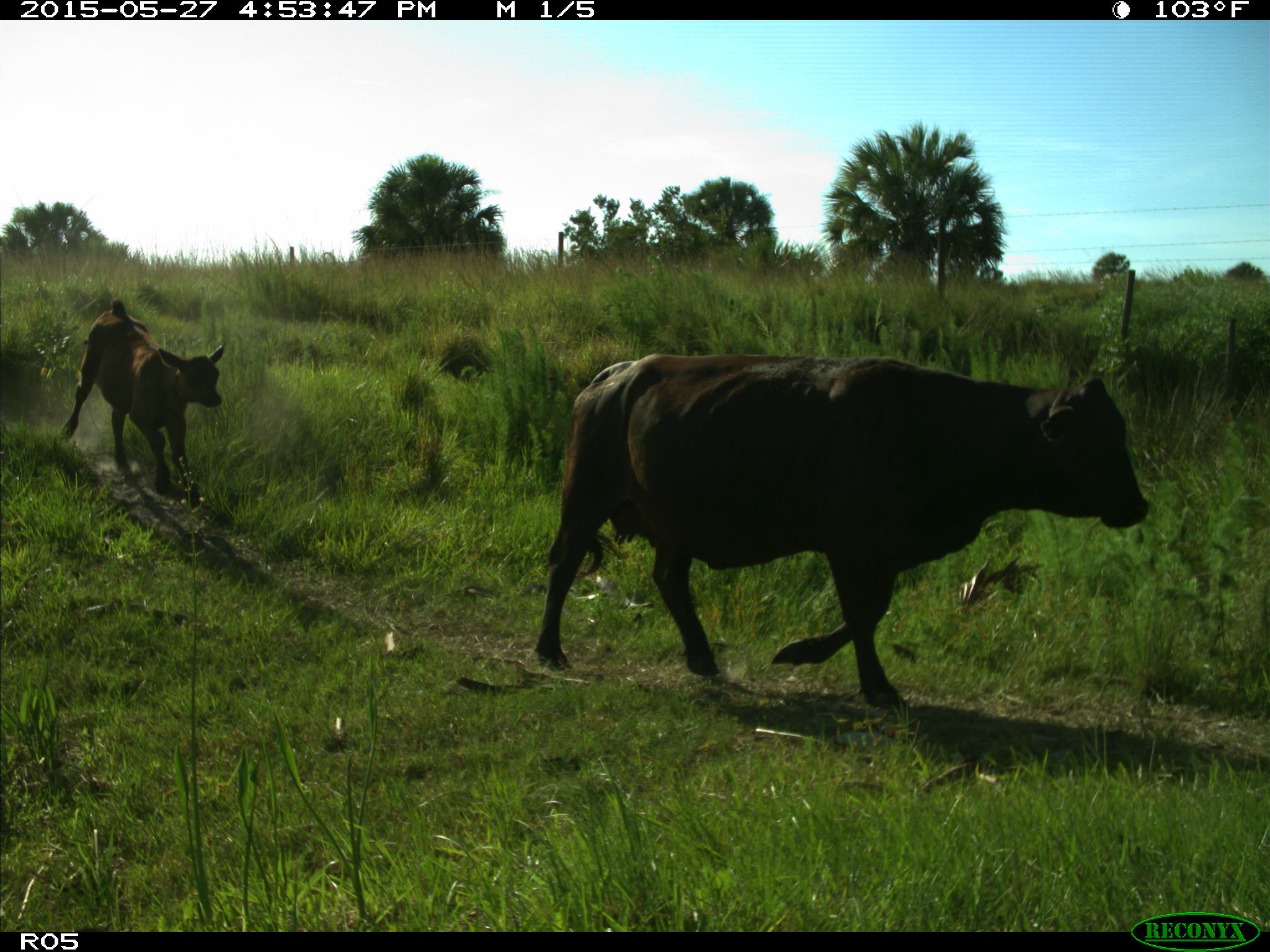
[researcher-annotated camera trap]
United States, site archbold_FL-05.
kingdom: Animalia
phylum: Chordata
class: Mammalia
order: Artiodactyla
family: Bovidae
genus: Bos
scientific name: Bos taurus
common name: domestic cow